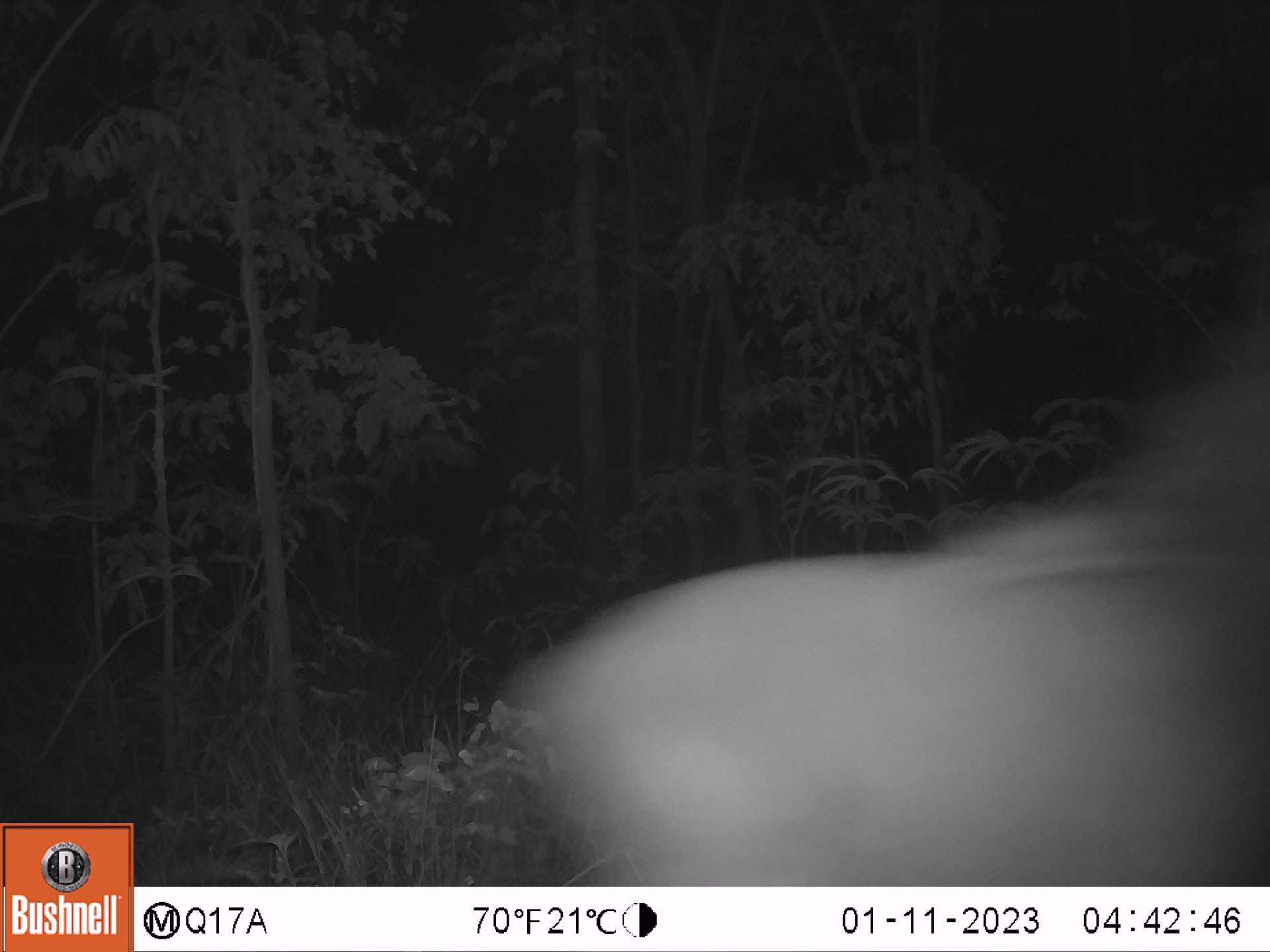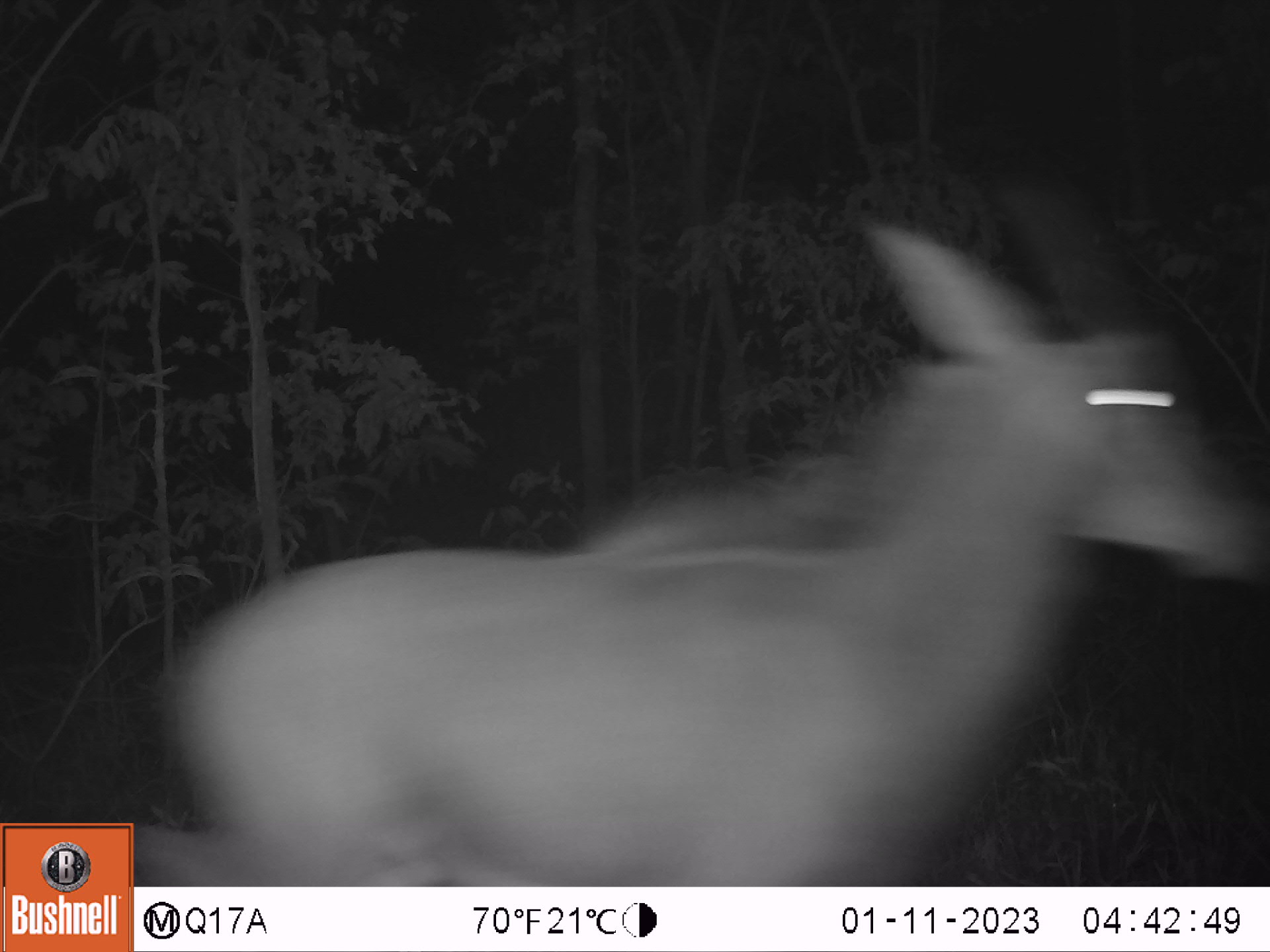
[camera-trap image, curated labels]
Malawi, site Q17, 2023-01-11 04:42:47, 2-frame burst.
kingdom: Animalia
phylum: Chordata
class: Mammalia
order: Artiodactyla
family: Bovidae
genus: Hippotragus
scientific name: Hippotragus niger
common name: sable antelope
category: sable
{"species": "sable (sable antelope) (Hippotragus niger)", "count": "1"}